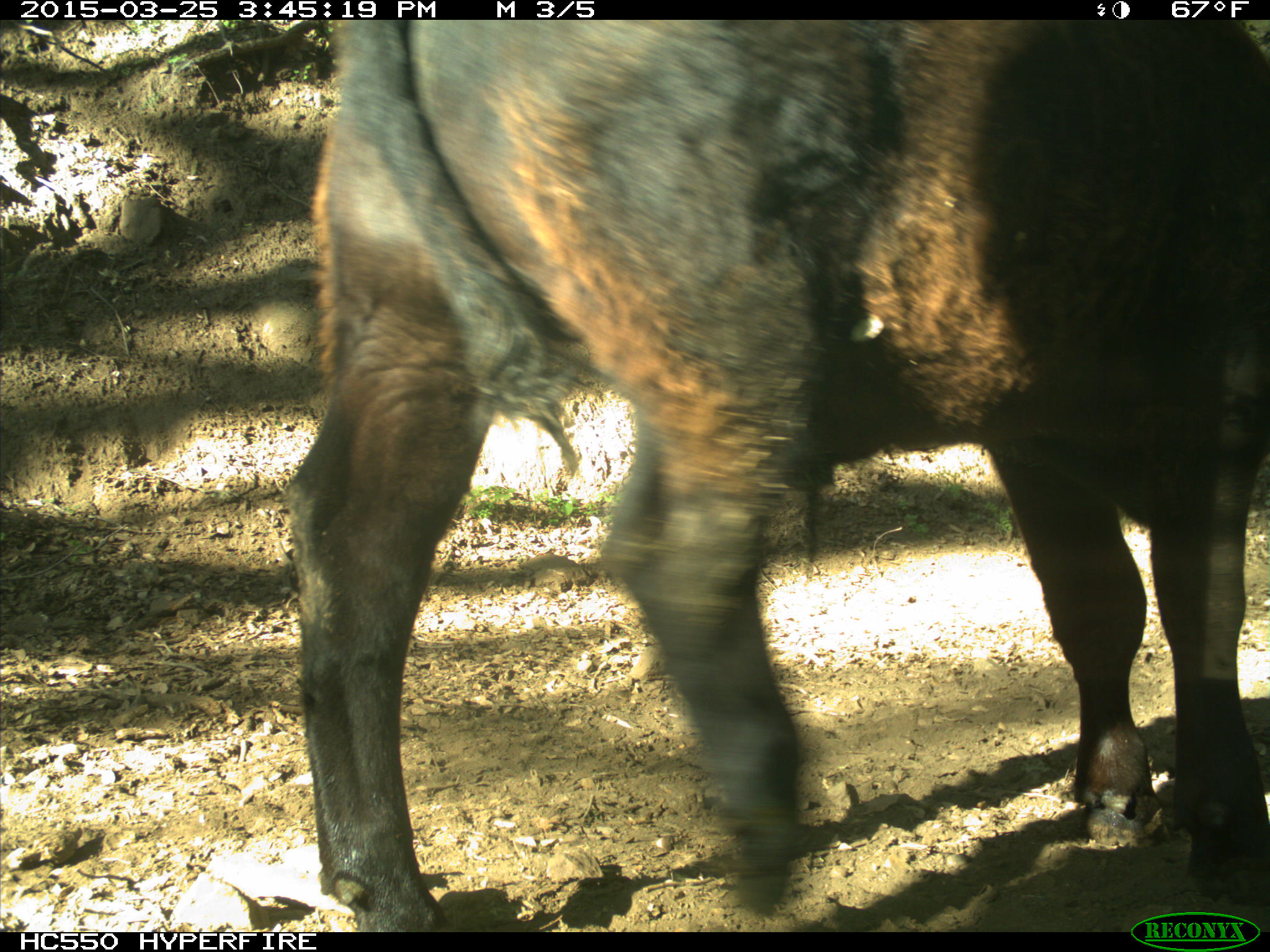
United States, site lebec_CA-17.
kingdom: Animalia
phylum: Chordata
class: Mammalia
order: Artiodactyla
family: Bovidae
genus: Bos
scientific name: Bos taurus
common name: domestic cow